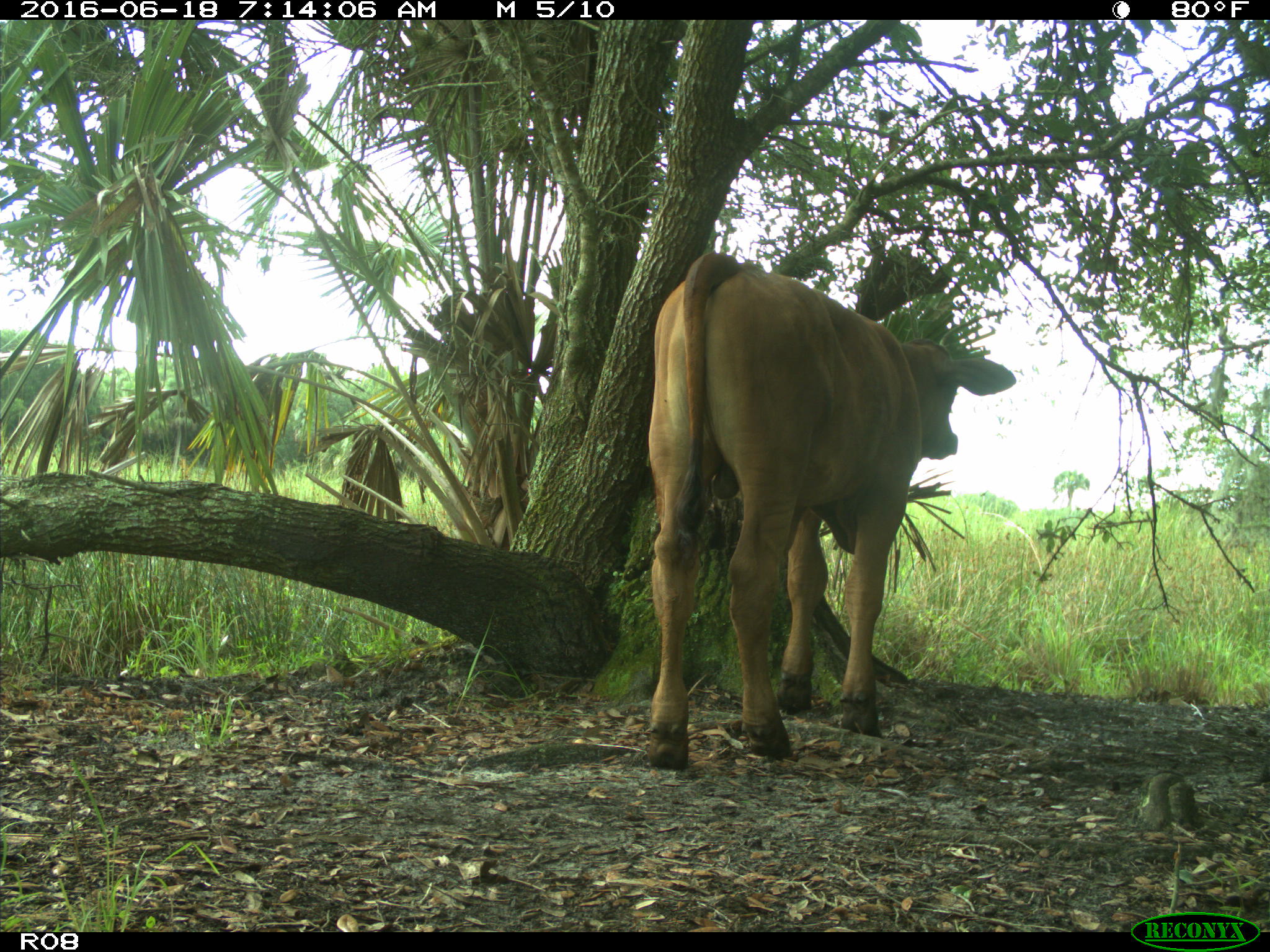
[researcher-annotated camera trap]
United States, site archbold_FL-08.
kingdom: Animalia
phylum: Chordata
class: Mammalia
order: Artiodactyla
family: Bovidae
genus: Bos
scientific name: Bos taurus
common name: domestic cow